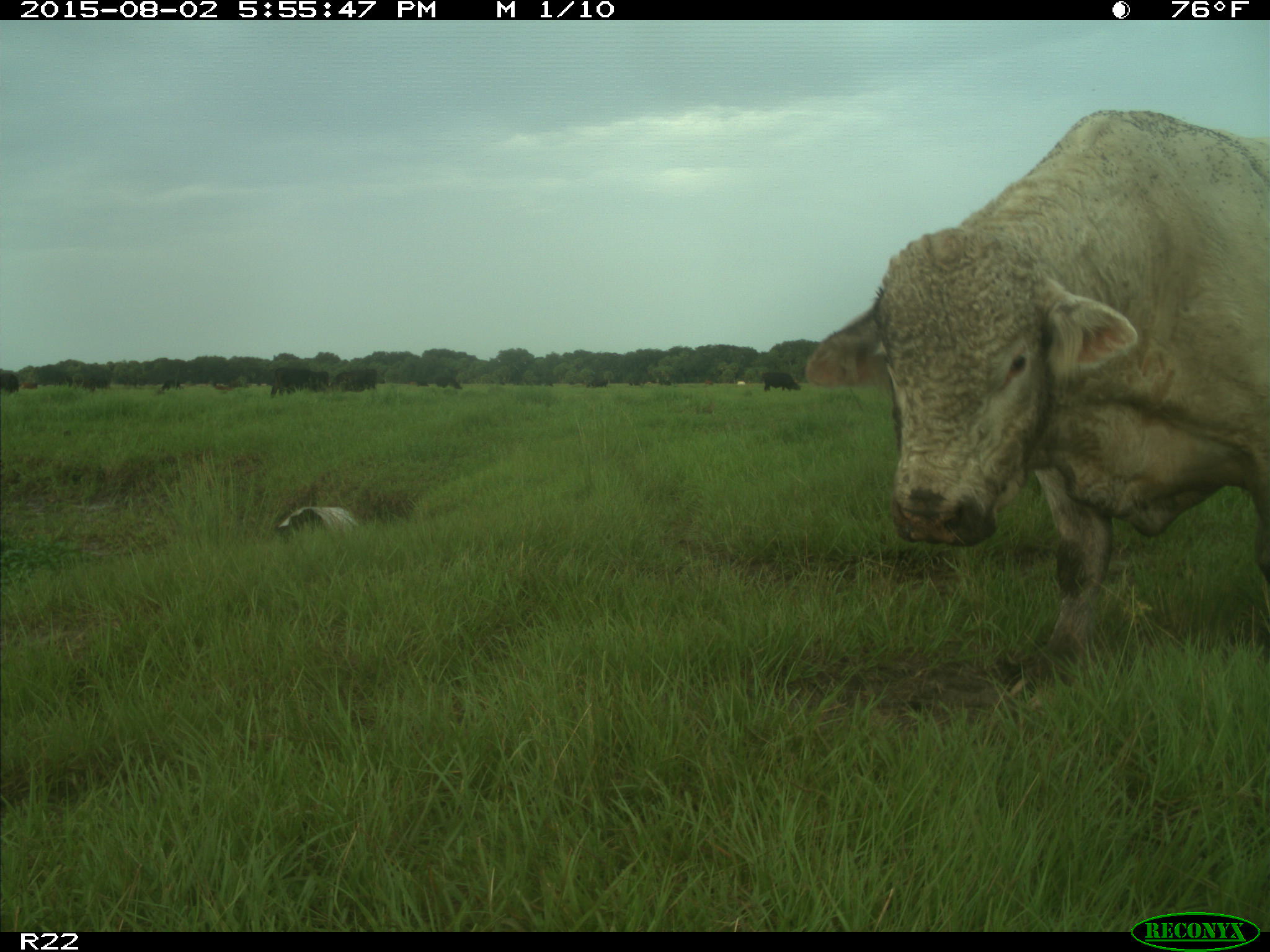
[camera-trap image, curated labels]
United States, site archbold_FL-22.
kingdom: Animalia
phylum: Chordata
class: Mammalia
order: Artiodactyla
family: Bovidae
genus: Bos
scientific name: Bos taurus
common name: domestic cow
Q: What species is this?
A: Bos taurus (domestic cow).